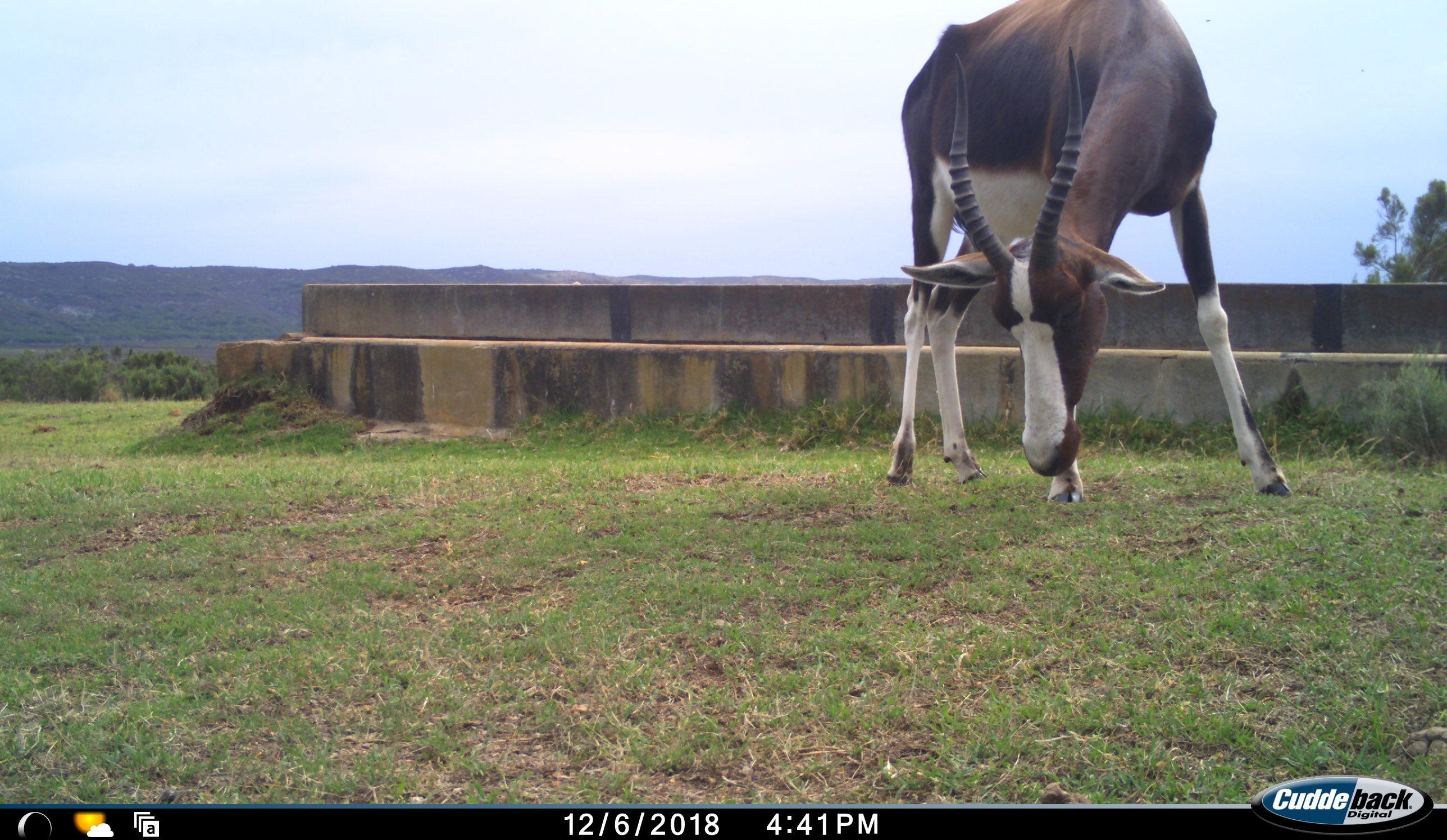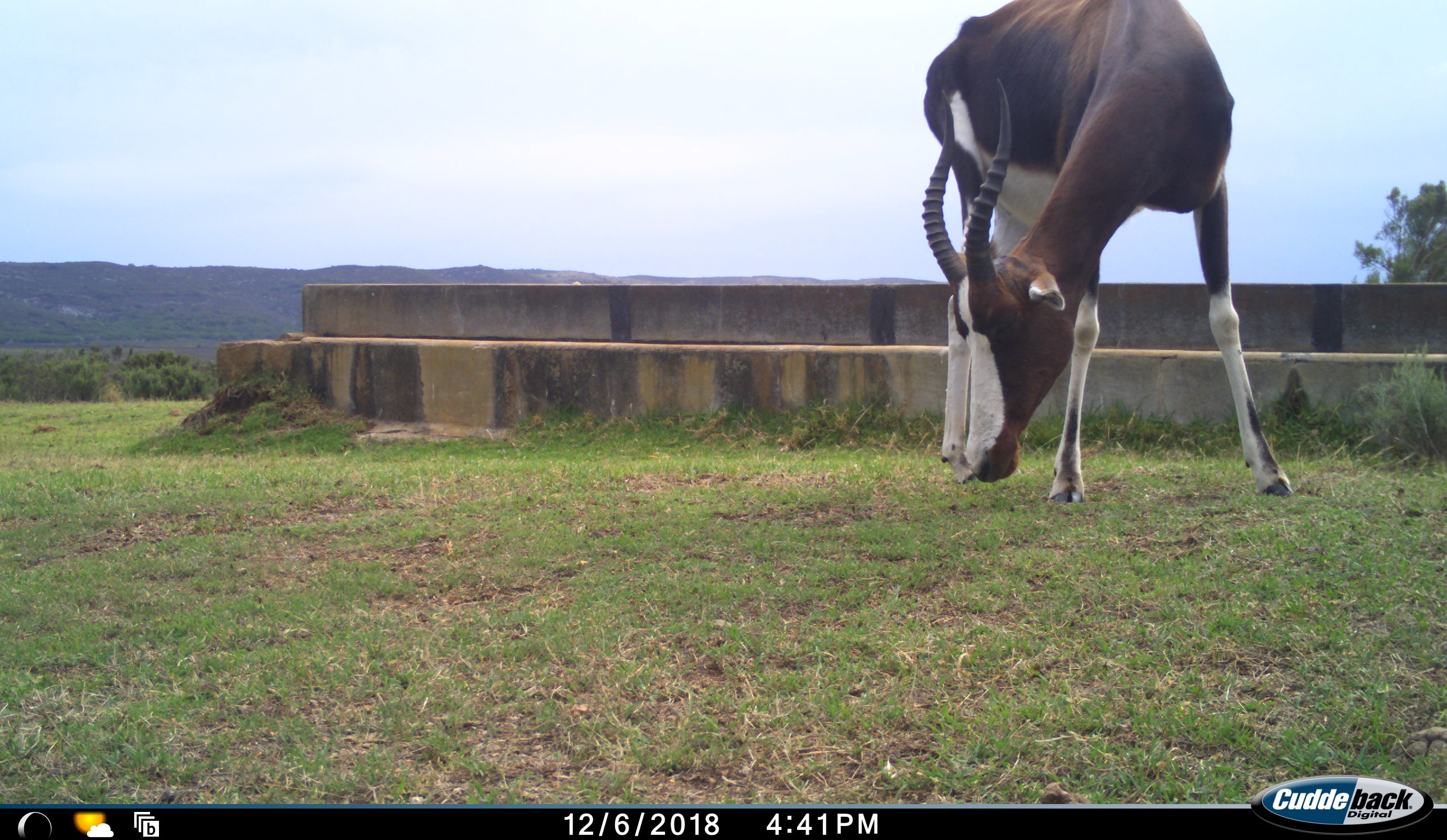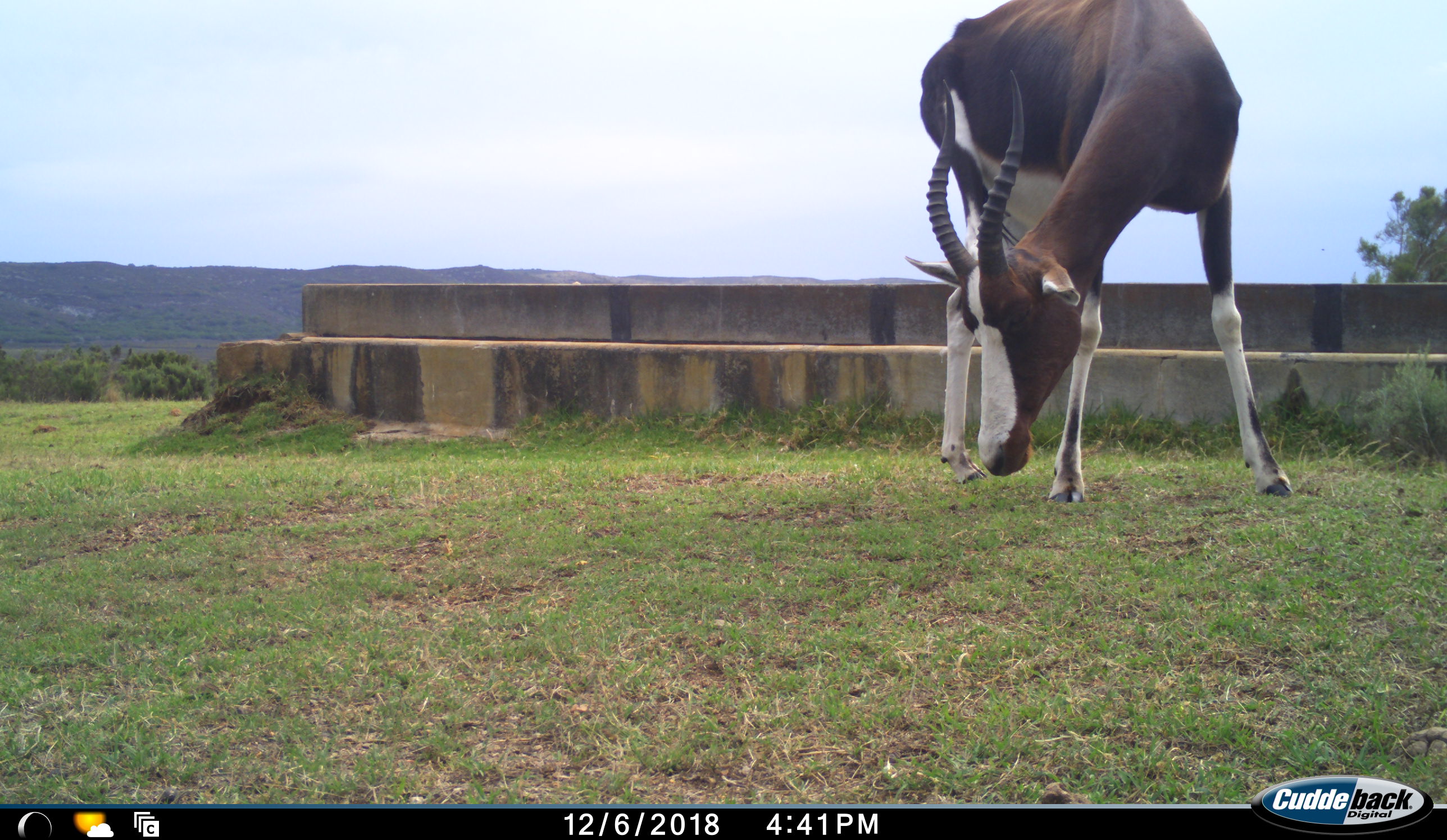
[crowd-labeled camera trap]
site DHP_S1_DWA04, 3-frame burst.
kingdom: Animalia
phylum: Chordata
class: Mammalia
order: Artiodactyla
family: Bovidae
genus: Damaliscus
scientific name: Damaliscus pygargus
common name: bontebok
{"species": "bontebok (Damaliscus pygargus)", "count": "1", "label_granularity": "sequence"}